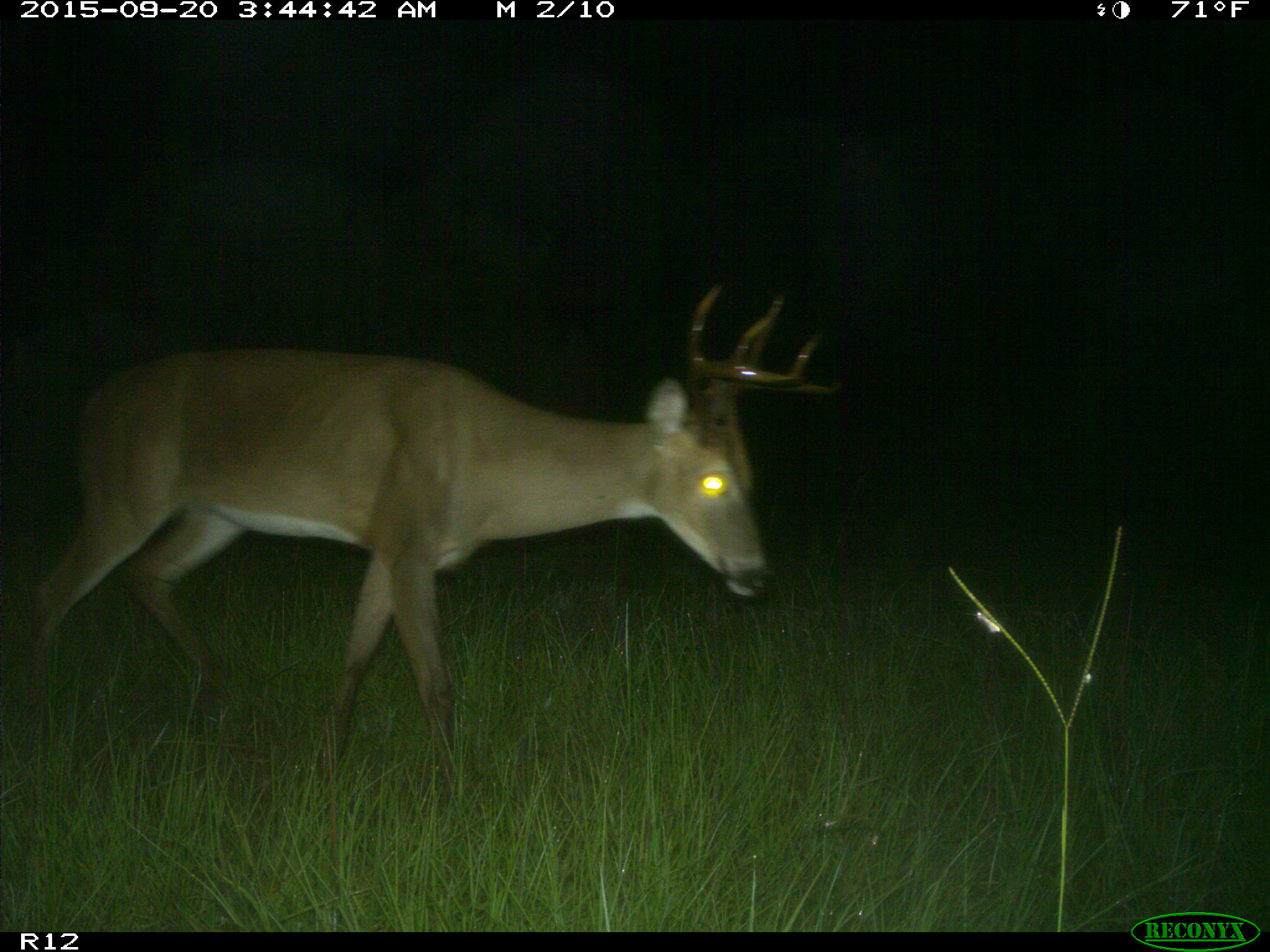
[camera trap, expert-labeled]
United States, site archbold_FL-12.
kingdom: Animalia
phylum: Chordata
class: Mammalia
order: Artiodactyla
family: Cervidae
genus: Odocoileus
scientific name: Odocoileus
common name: deer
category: unidentified deer